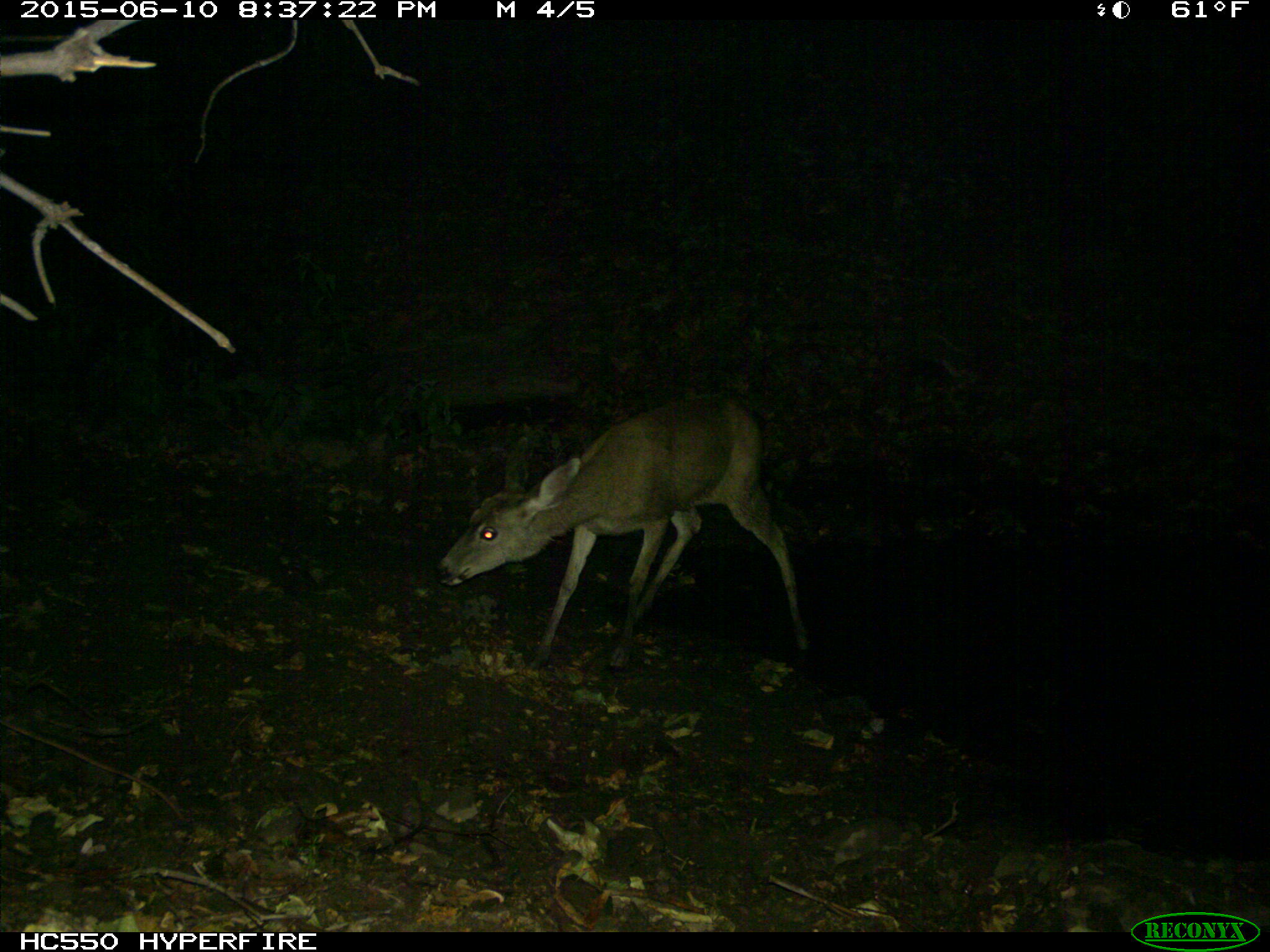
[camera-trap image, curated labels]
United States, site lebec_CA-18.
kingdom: Animalia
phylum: Chordata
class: Mammalia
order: Artiodactyla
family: Cervidae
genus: Odocoileus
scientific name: Odocoileus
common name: deer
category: unidentified deer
Unidentified deer (deer) (Odocoileus).